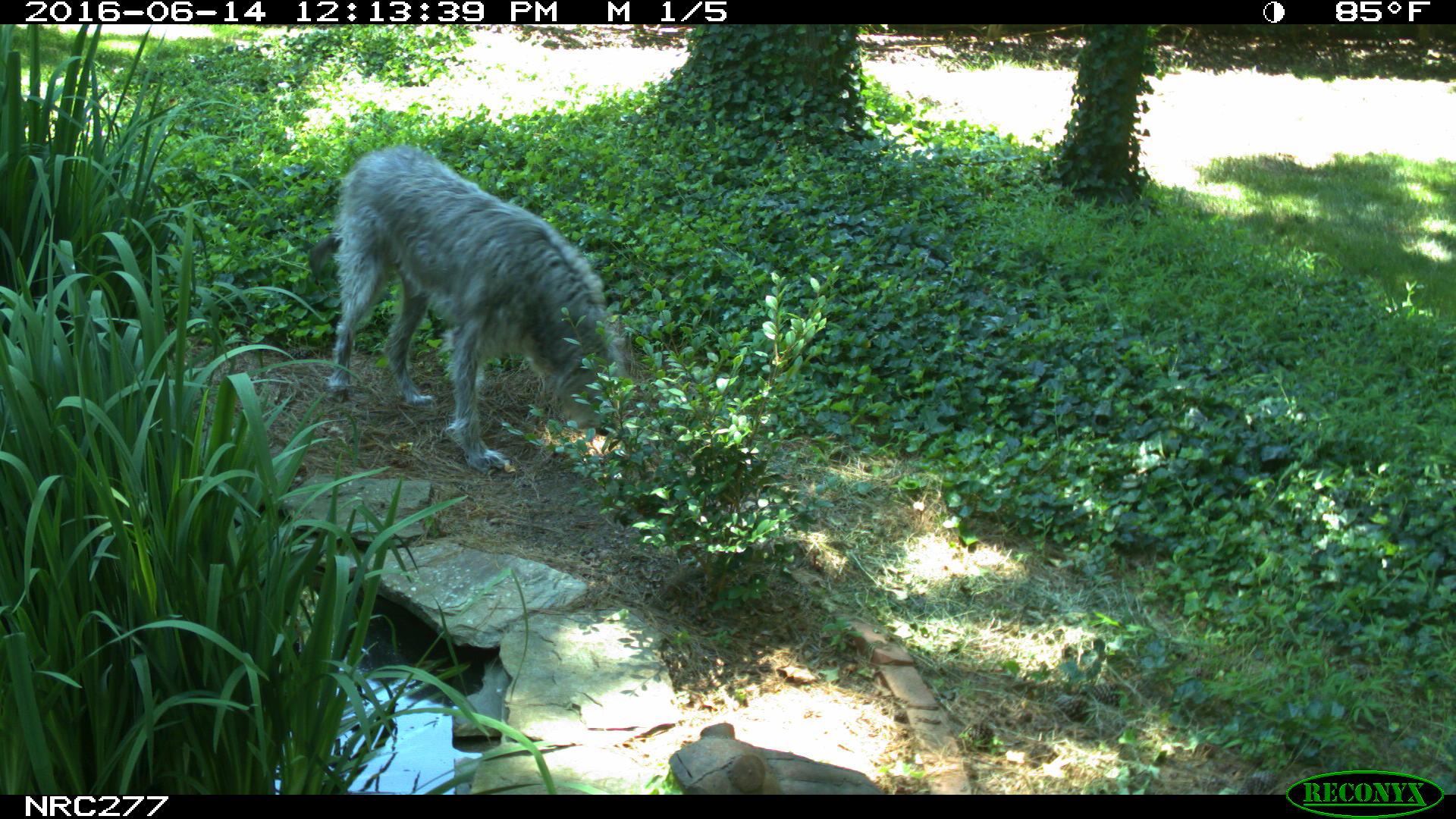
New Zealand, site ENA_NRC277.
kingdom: Animalia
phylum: Chordata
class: Mammalia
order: Carnivora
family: Canidae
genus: Canis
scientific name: Canis familiaris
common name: domestic dog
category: dog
Dog (domestic dog) (Canis familiaris).